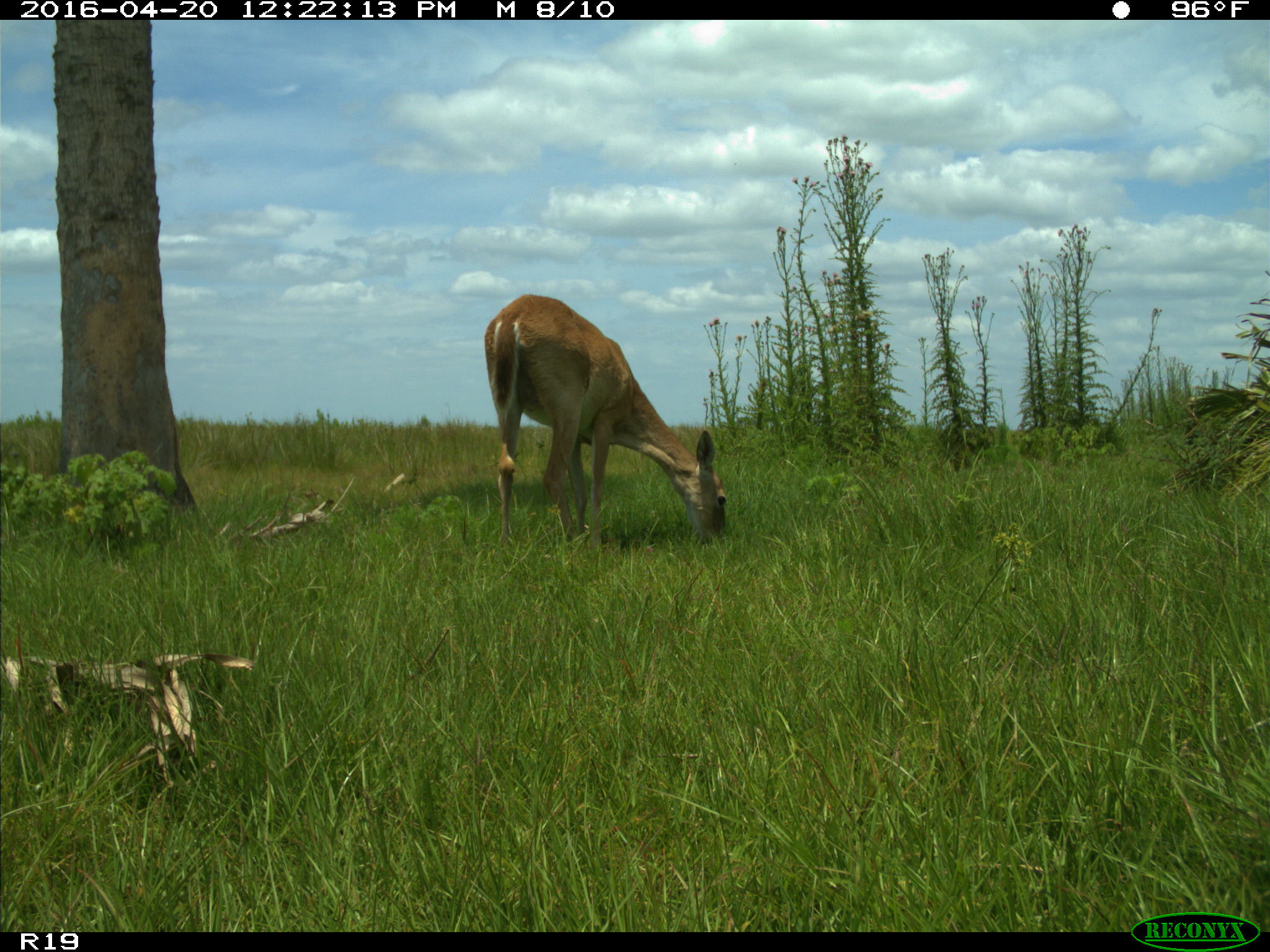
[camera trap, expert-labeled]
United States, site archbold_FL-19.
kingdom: Animalia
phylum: Chordata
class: Mammalia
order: Artiodactyla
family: Cervidae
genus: Odocoileus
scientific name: Odocoileus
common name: deer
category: unidentified deer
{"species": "unidentified deer (deer) (Odocoileus)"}